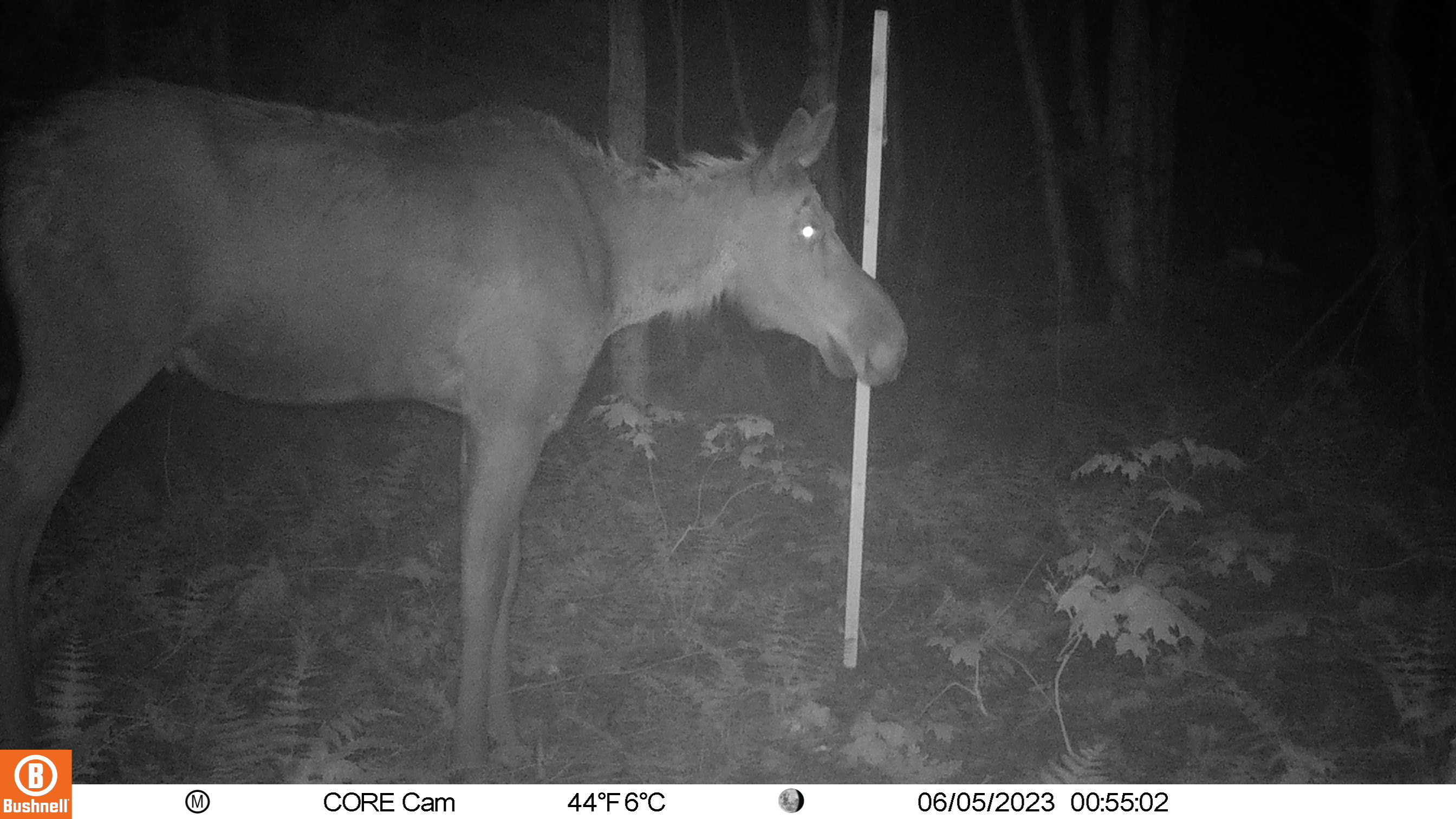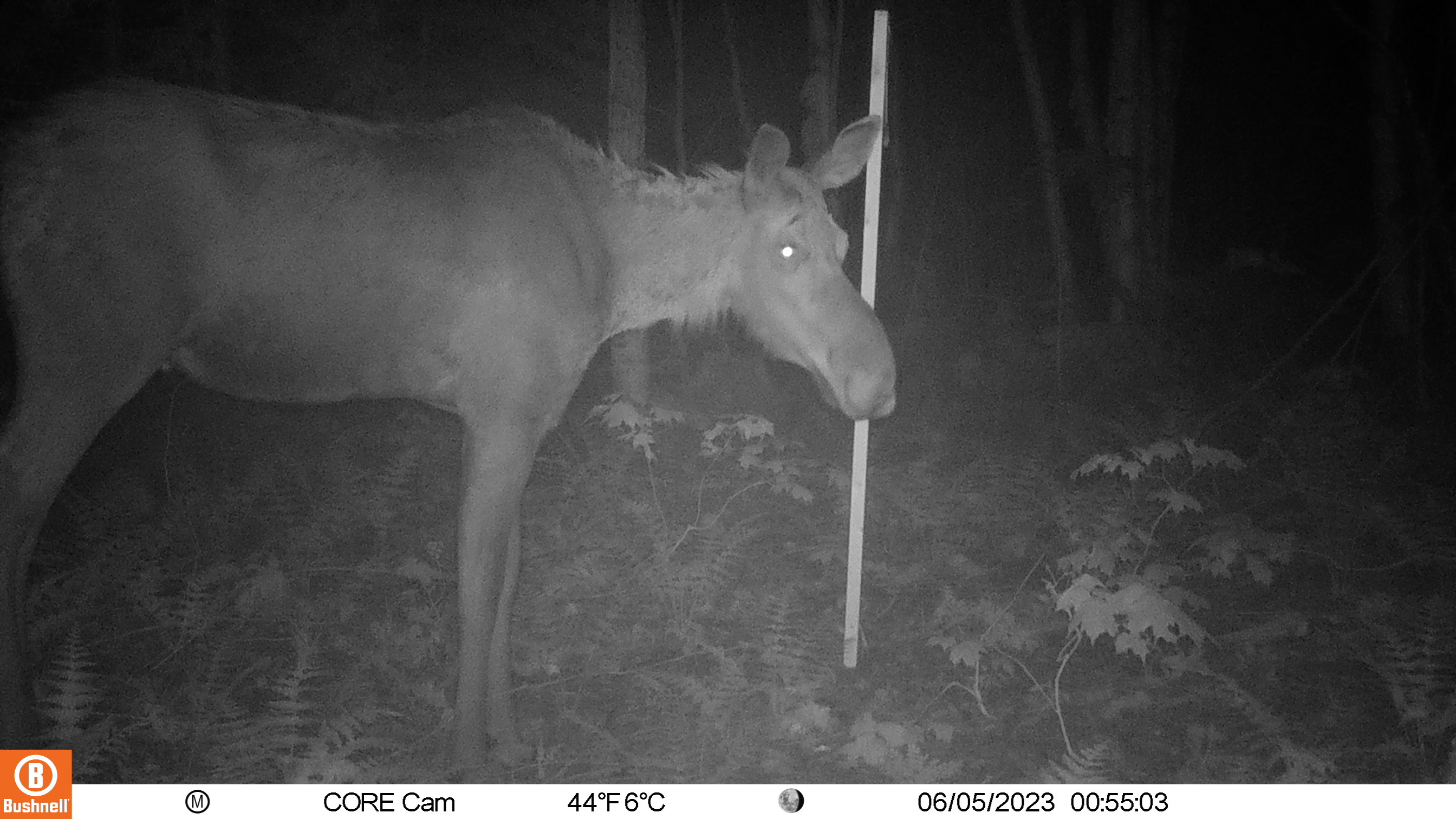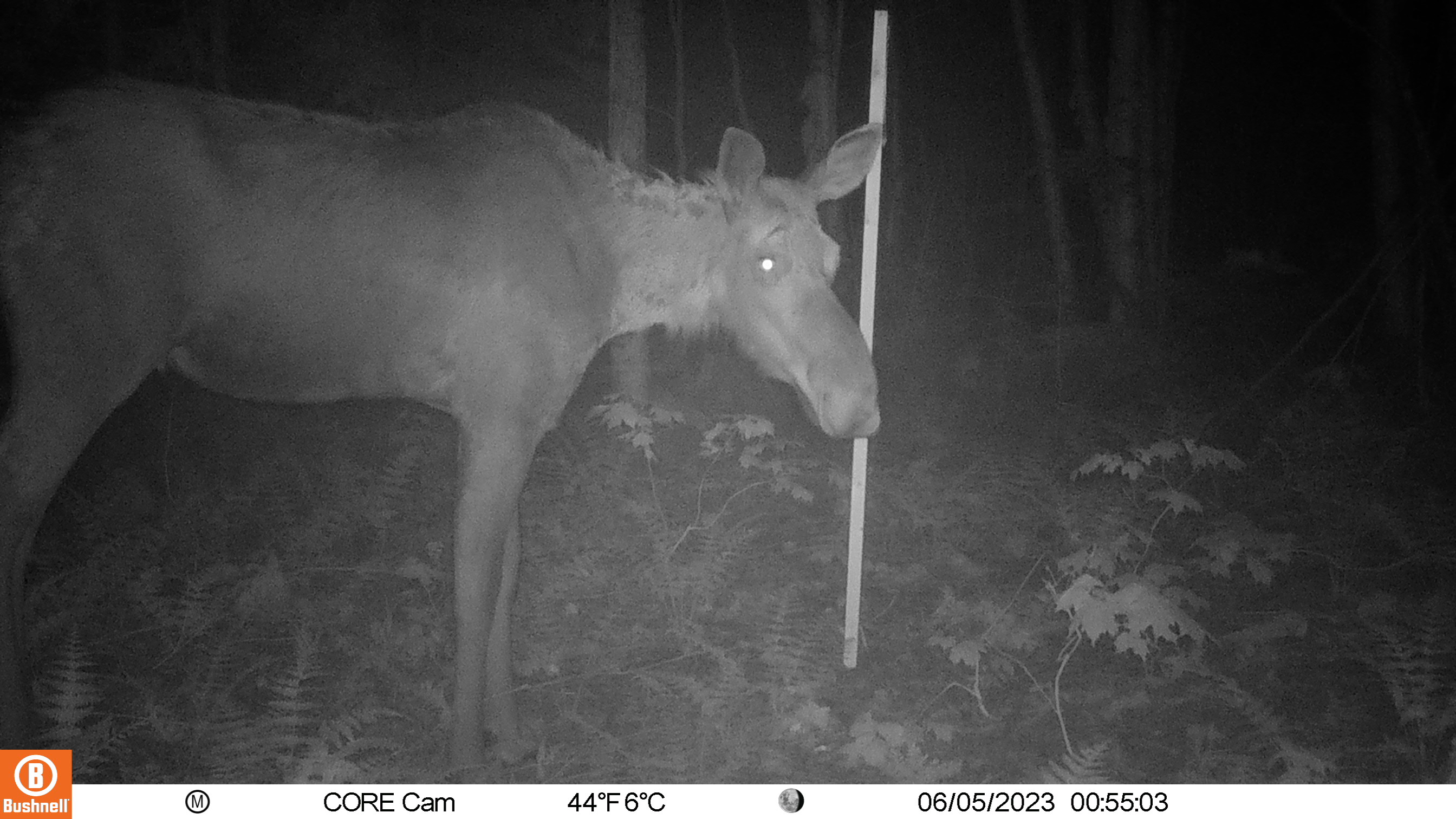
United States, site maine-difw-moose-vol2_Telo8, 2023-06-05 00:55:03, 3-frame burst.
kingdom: Animalia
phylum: Chordata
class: Mammalia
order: Artiodactyla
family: Cervidae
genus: Alces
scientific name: Alces alces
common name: moose